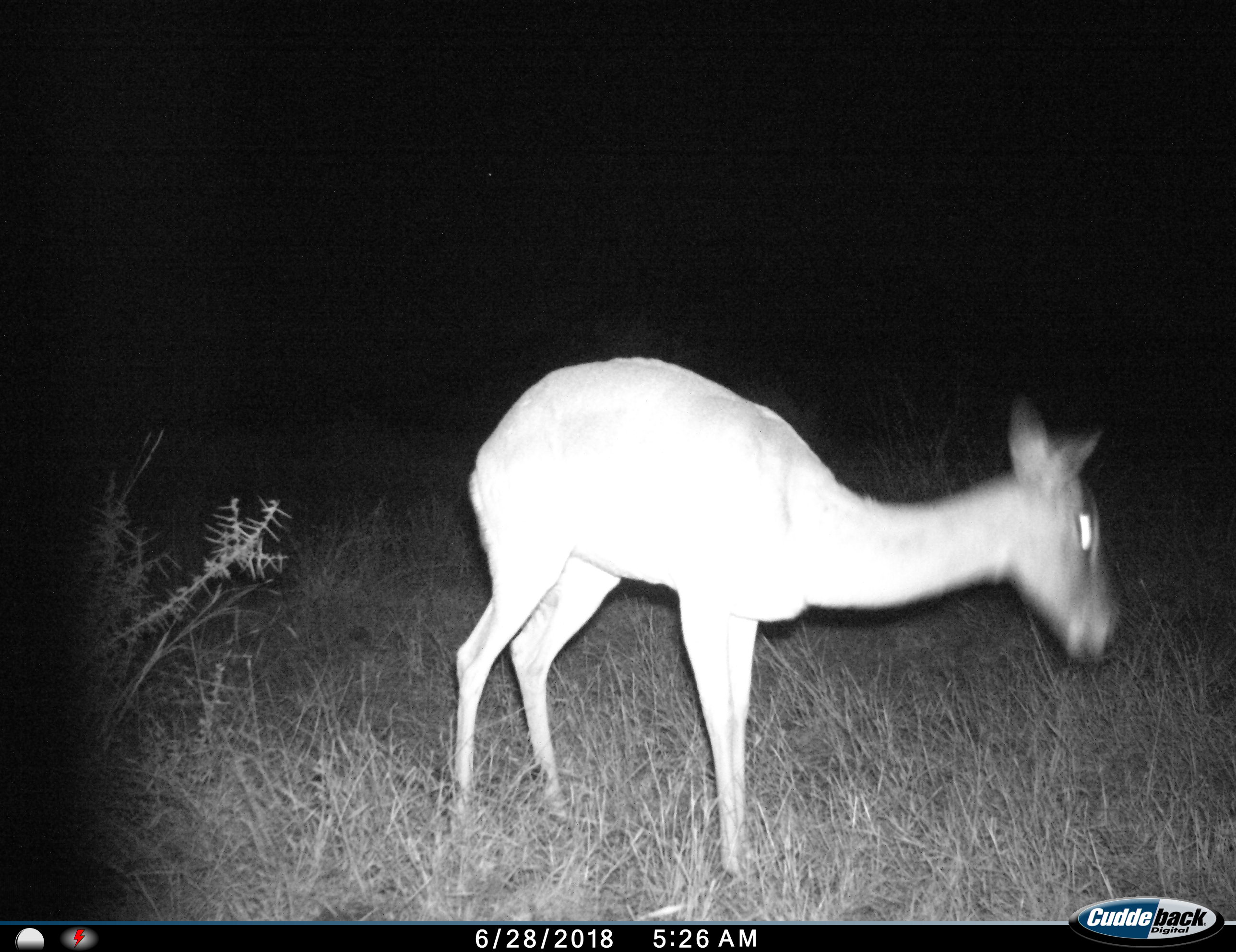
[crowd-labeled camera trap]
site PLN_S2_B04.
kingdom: Animalia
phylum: Chordata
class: Mammalia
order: Artiodactyla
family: Bovidae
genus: Aepyceros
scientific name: Aepyceros melampus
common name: impala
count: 1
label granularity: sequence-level